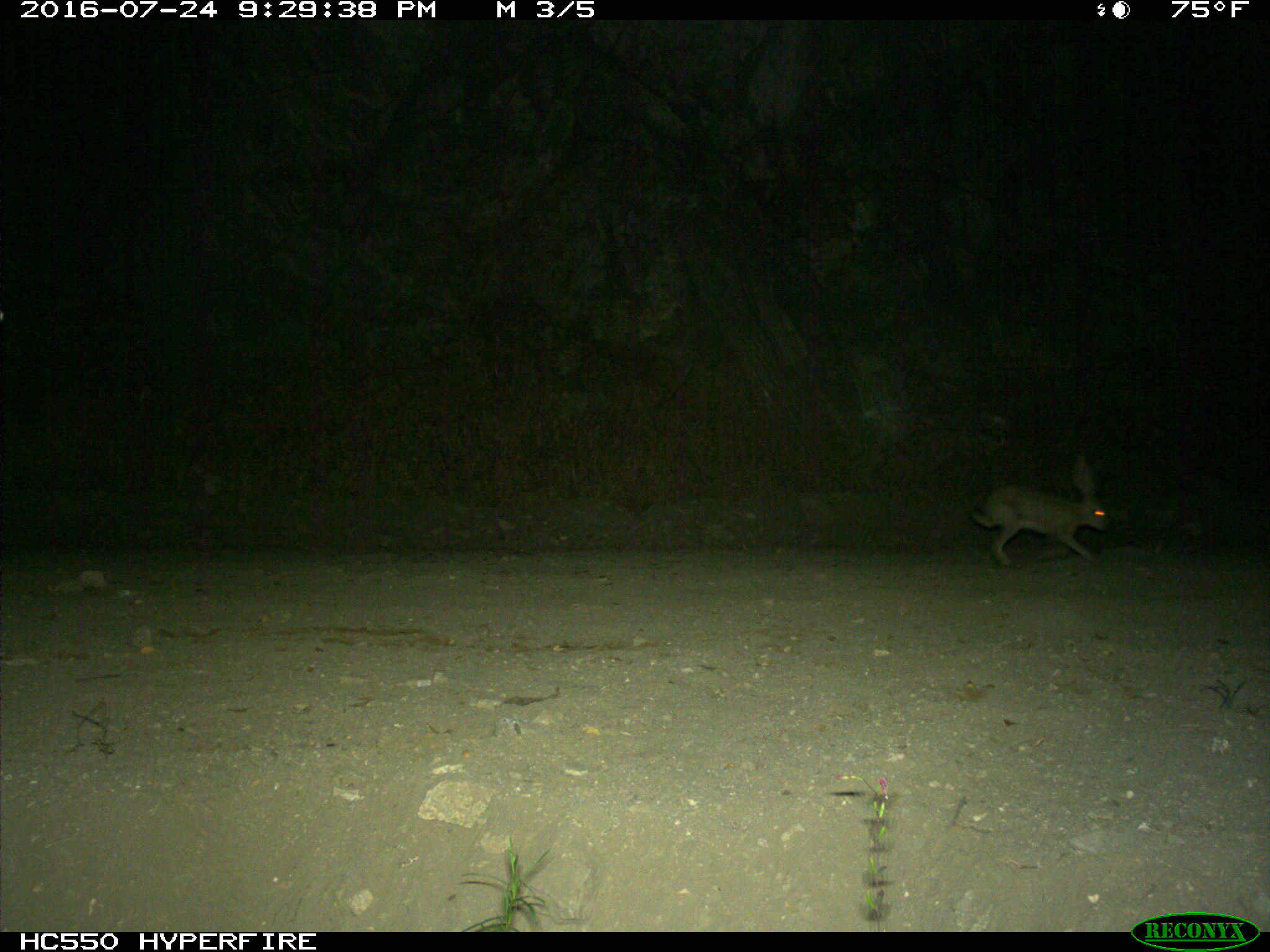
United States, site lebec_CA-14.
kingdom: Animalia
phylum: Chordata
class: Mammalia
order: Lagomorpha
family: Leporidae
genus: Lepus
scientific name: Lepus californicus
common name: black-tailed jackrabbit